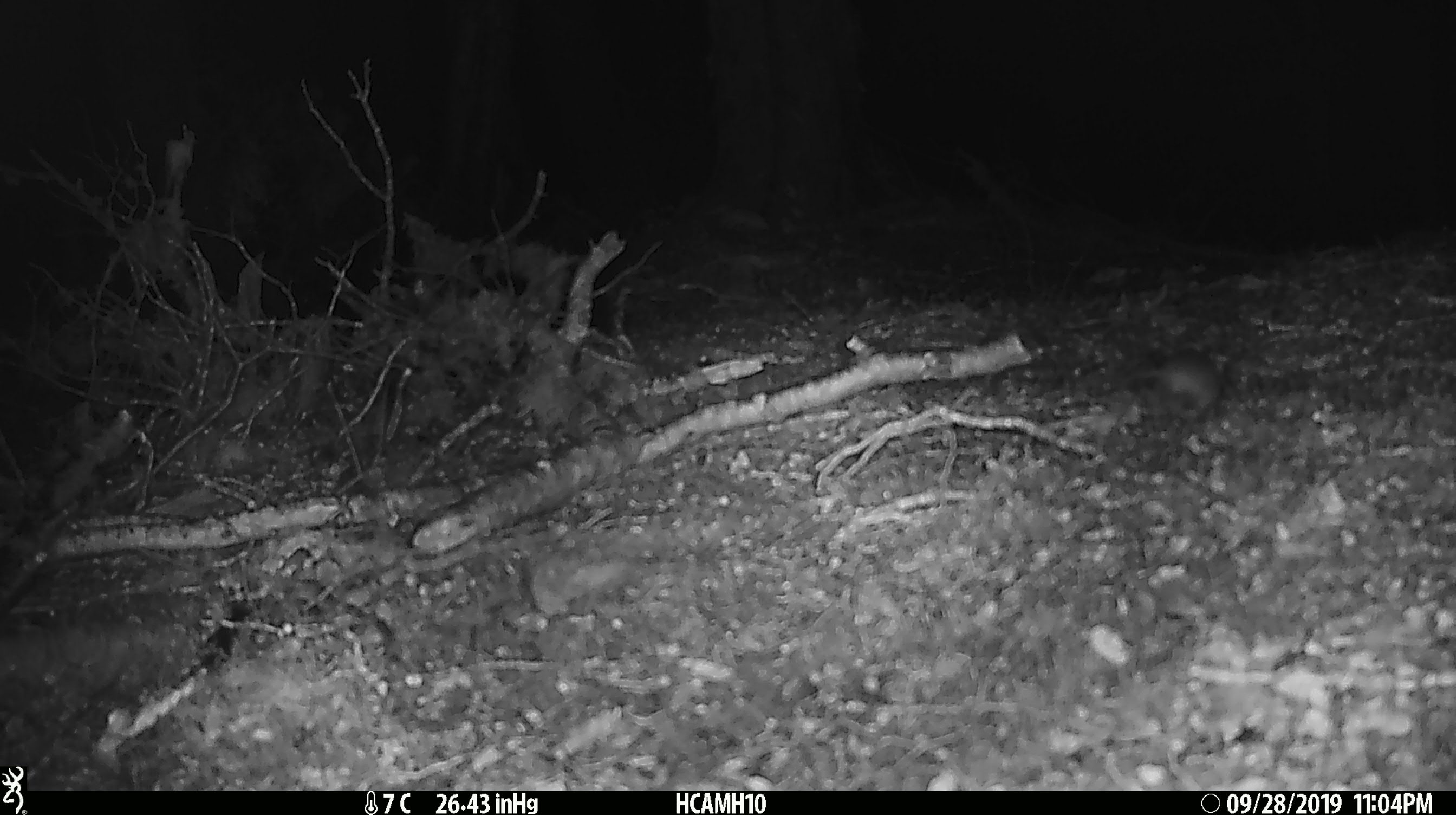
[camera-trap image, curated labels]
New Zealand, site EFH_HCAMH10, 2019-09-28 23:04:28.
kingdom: Animalia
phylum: Chordata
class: Mammalia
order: Rodentia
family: Muridae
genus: Mus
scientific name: Mus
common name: mouse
Mouse (Mus).